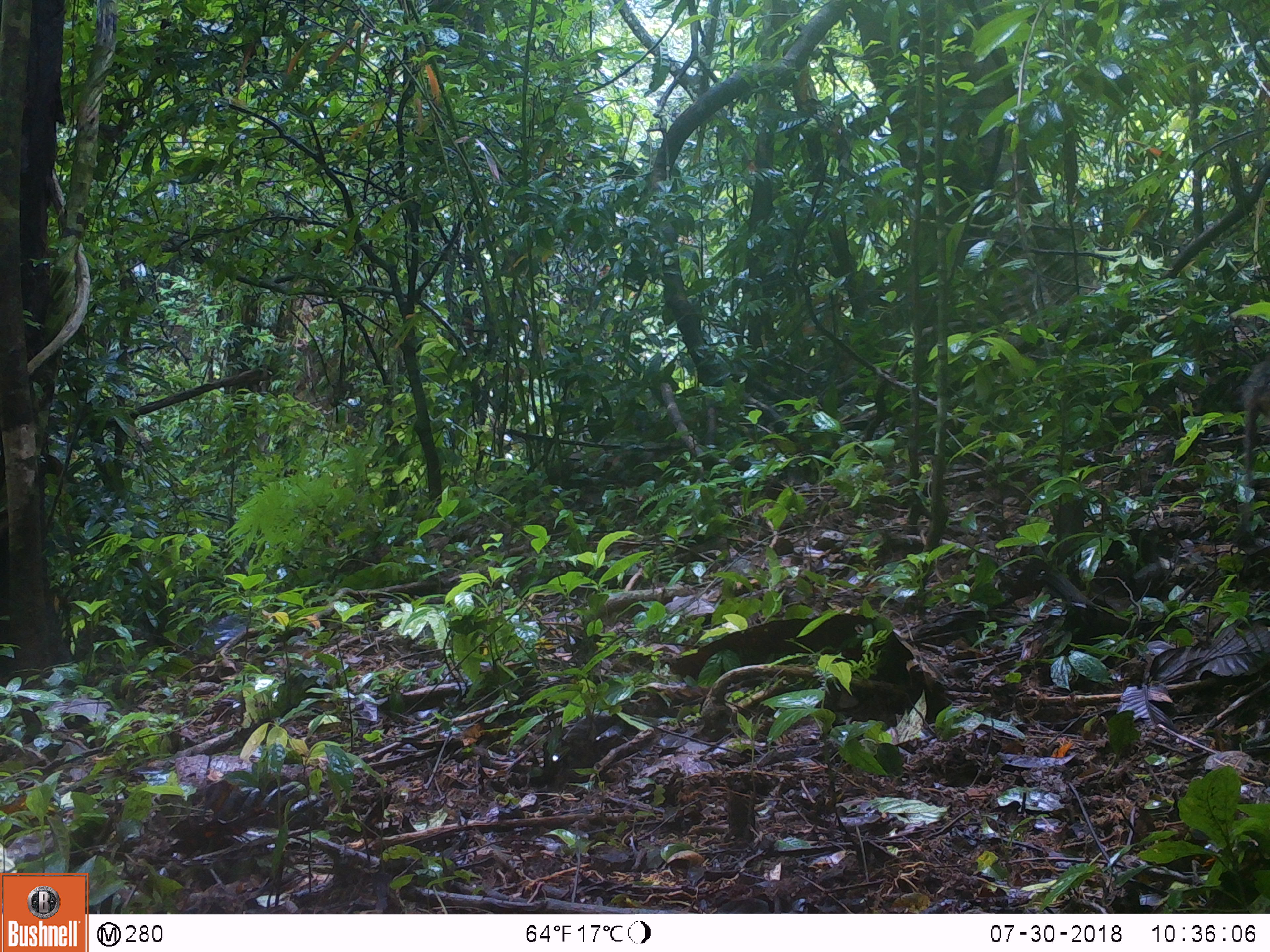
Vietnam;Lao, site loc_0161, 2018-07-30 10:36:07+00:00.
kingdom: Animalia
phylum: Chordata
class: Mammalia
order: Artiodactyla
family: Suidae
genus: Sus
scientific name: Sus scrofa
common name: eurasian wild pig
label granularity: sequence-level